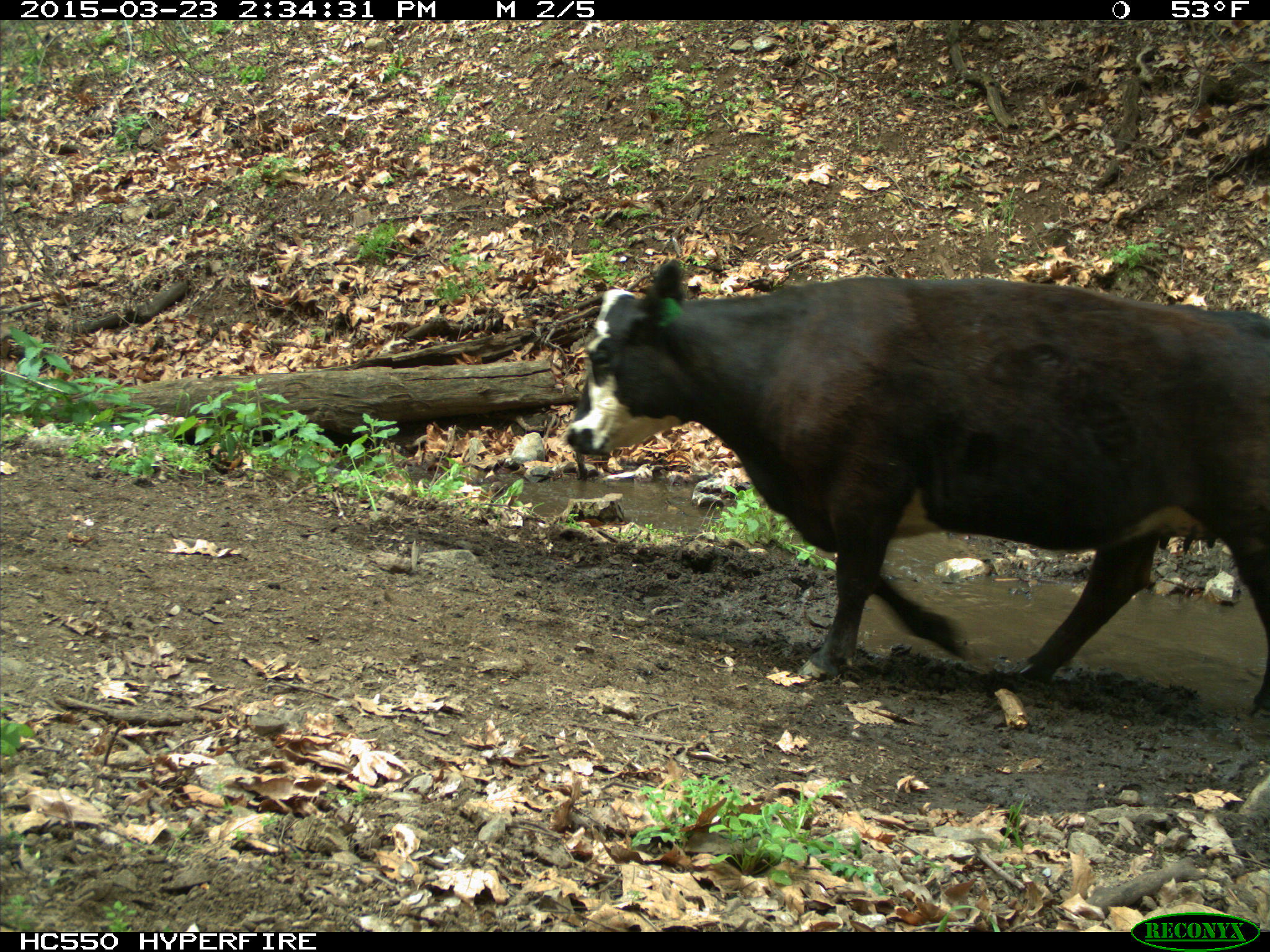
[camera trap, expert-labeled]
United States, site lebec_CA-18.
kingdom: Animalia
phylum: Chordata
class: Mammalia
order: Artiodactyla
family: Bovidae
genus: Bos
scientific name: Bos taurus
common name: domestic cow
Bos taurus (domestic cow).